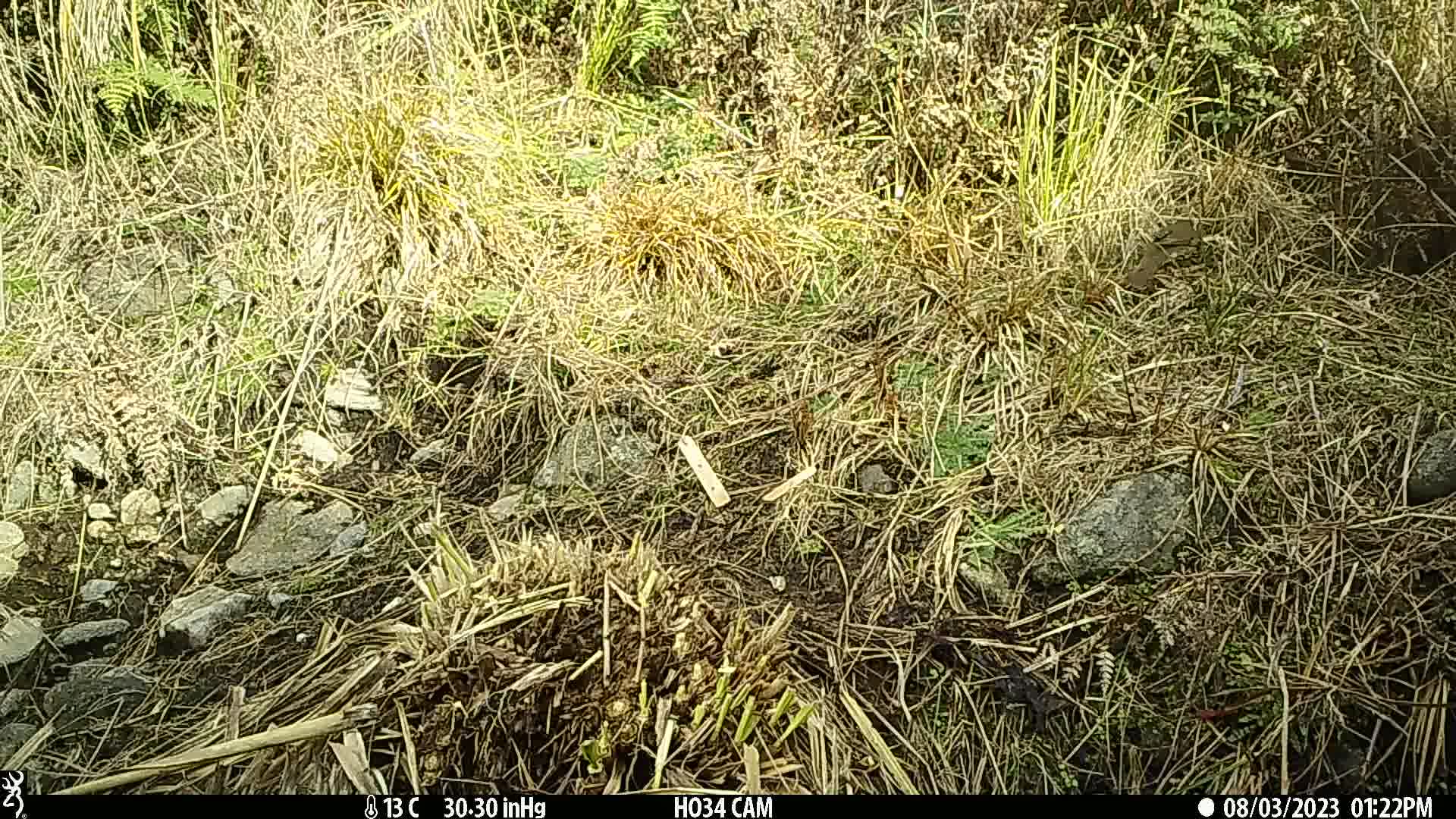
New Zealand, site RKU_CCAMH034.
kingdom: Animalia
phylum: Chordata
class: Aves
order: Passeriformes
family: Turdidae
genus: Turdus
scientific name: Turdus philomelos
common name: song thrush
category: thrush